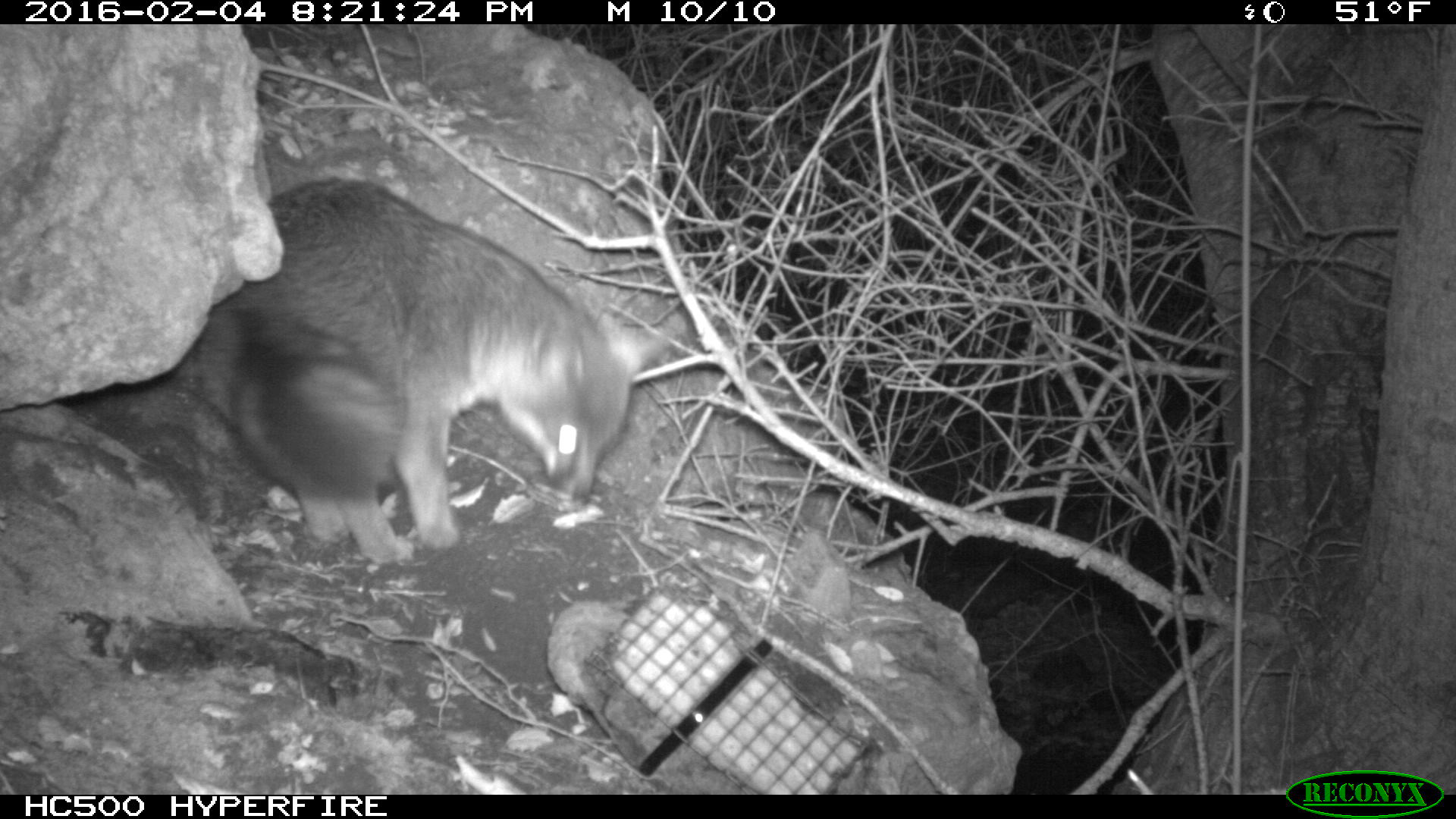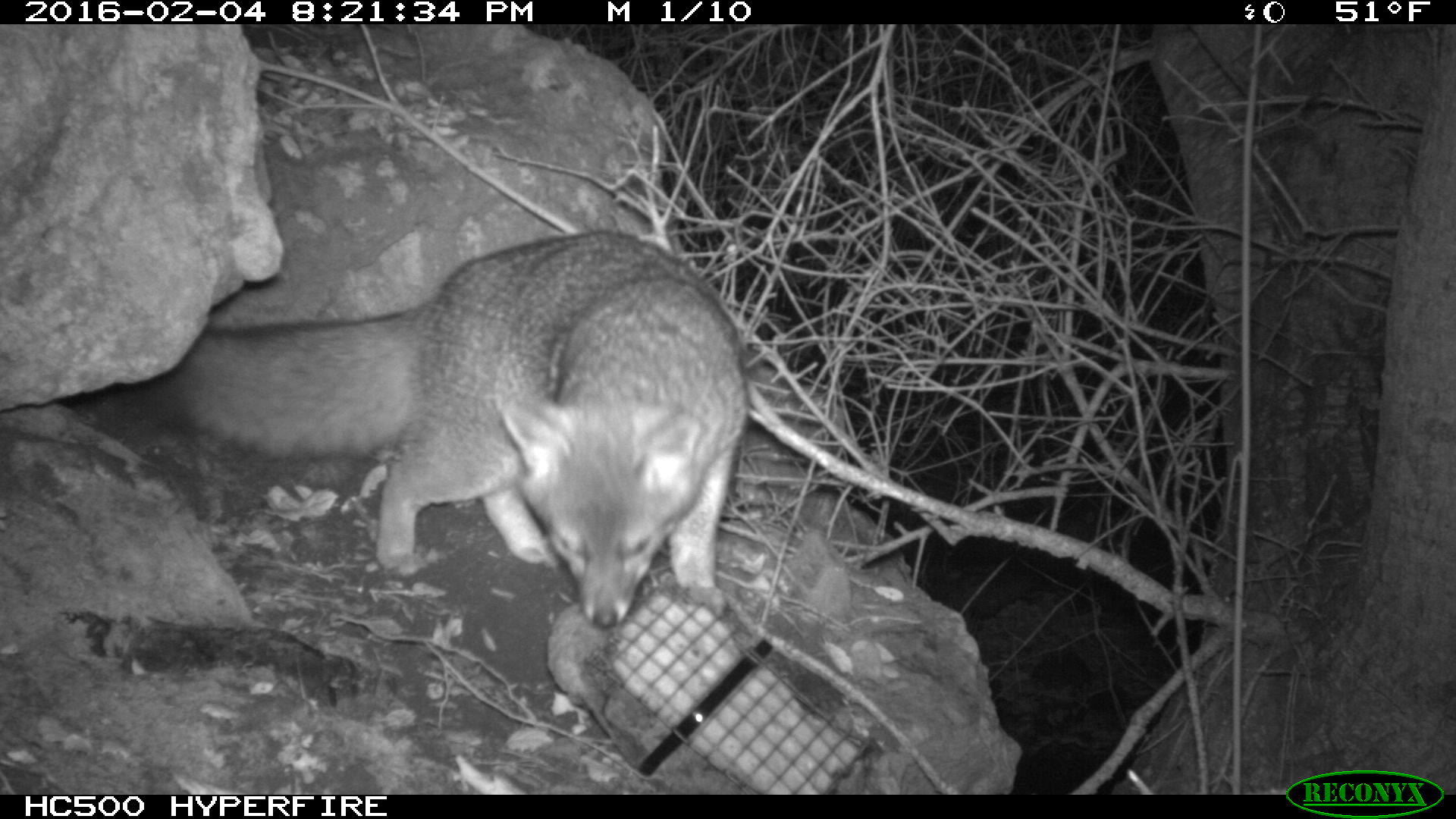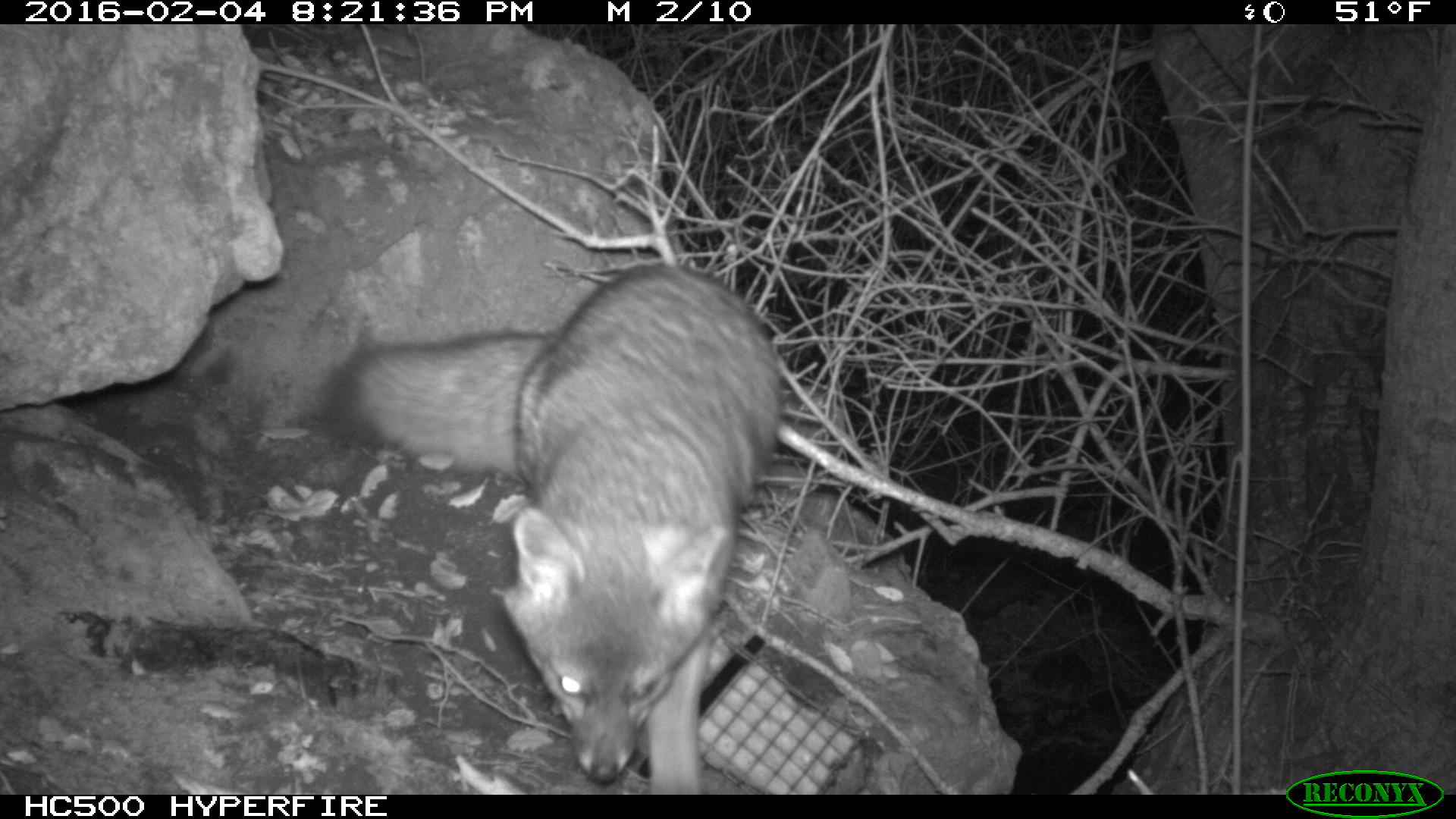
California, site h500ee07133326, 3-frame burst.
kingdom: Animalia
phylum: Chordata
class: Mammalia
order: Carnivora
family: Canidae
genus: Urocyon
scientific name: Urocyon littoralis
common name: island fox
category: fox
Fox (island fox) (Urocyon littoralis).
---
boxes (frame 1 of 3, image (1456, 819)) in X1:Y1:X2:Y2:
fox: 198:178:681:560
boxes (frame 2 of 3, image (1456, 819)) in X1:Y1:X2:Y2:
fox: 155:228:750:629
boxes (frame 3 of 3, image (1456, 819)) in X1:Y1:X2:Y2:
fox: 322:262:783:793